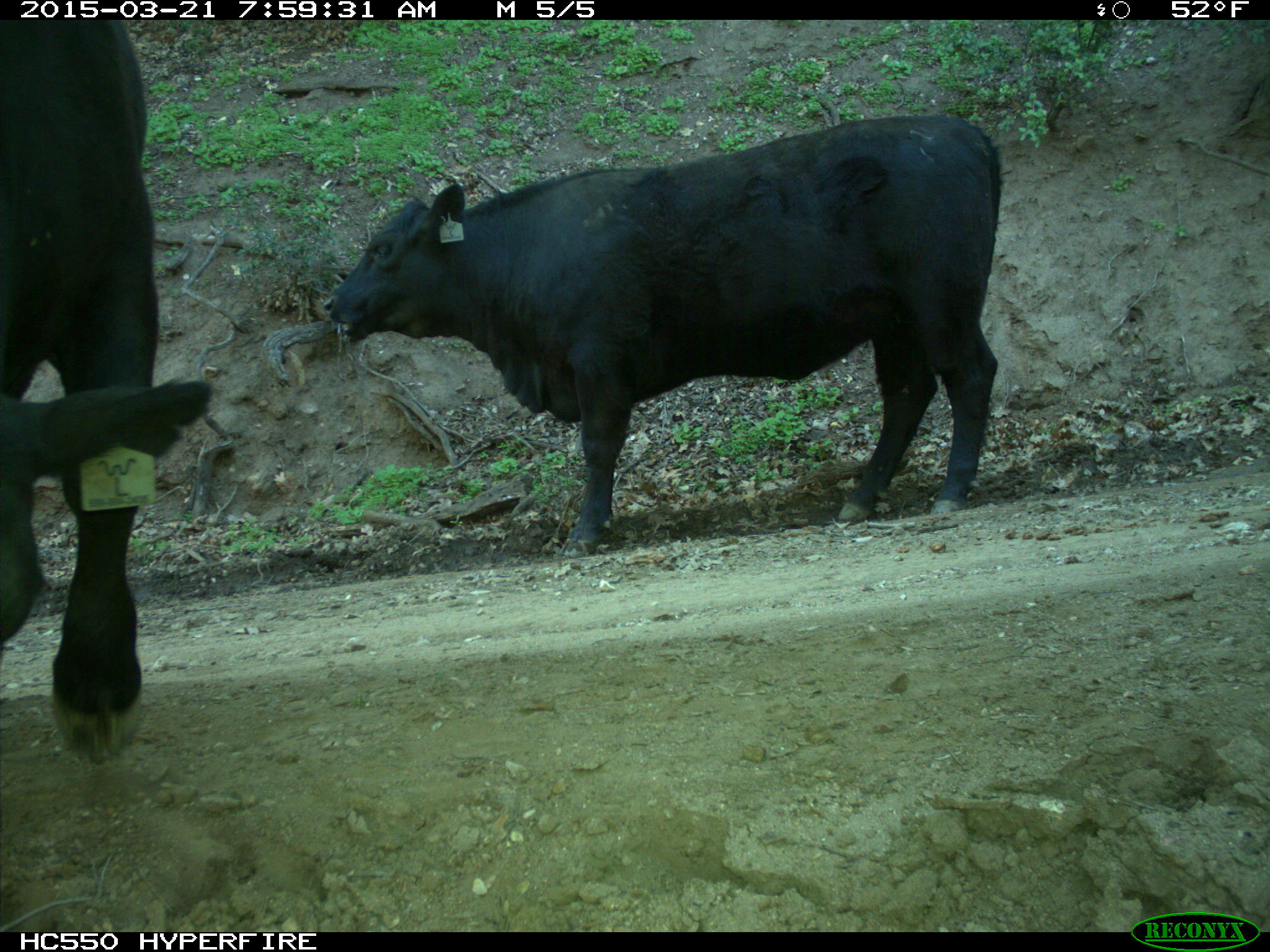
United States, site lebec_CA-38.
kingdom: Animalia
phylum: Chordata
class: Mammalia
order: Artiodactyla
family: Bovidae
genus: Bos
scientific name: Bos taurus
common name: domestic cow